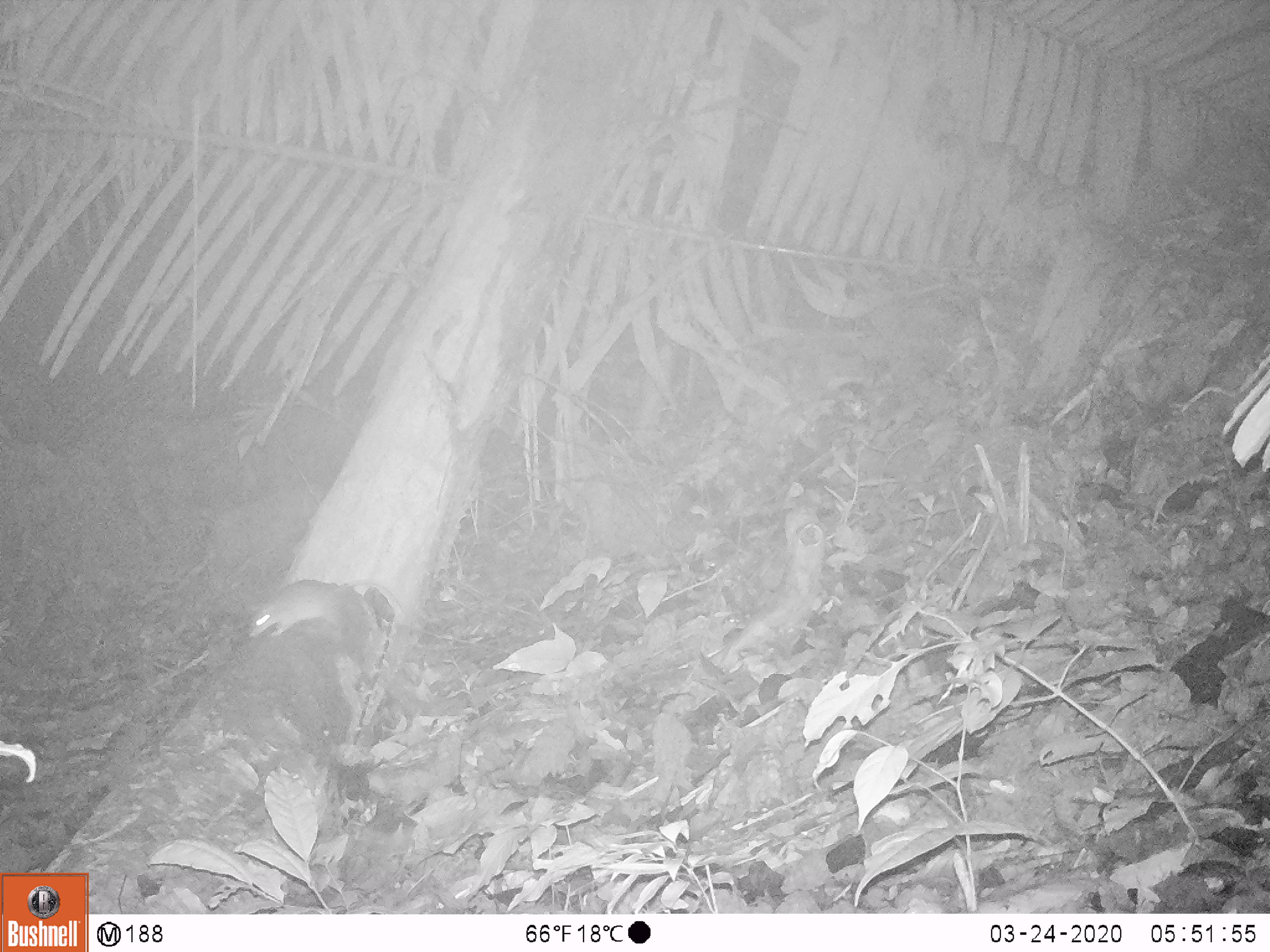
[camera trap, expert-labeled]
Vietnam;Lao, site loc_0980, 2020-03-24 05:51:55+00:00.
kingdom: Animalia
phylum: Chordata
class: Mammalia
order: Rodentia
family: Muridae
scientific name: Muridae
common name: old-world mice and rats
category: unidentified murid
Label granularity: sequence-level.